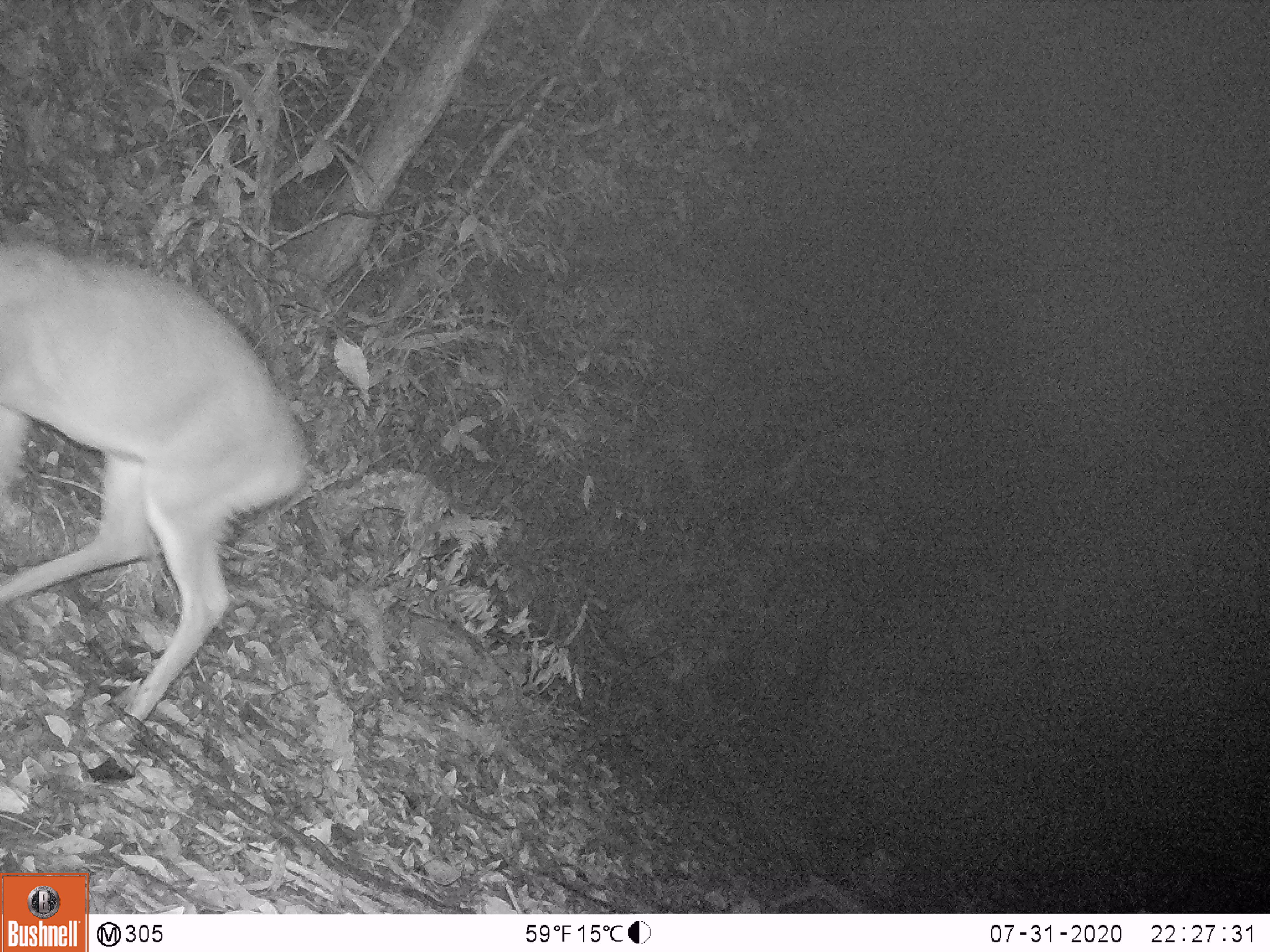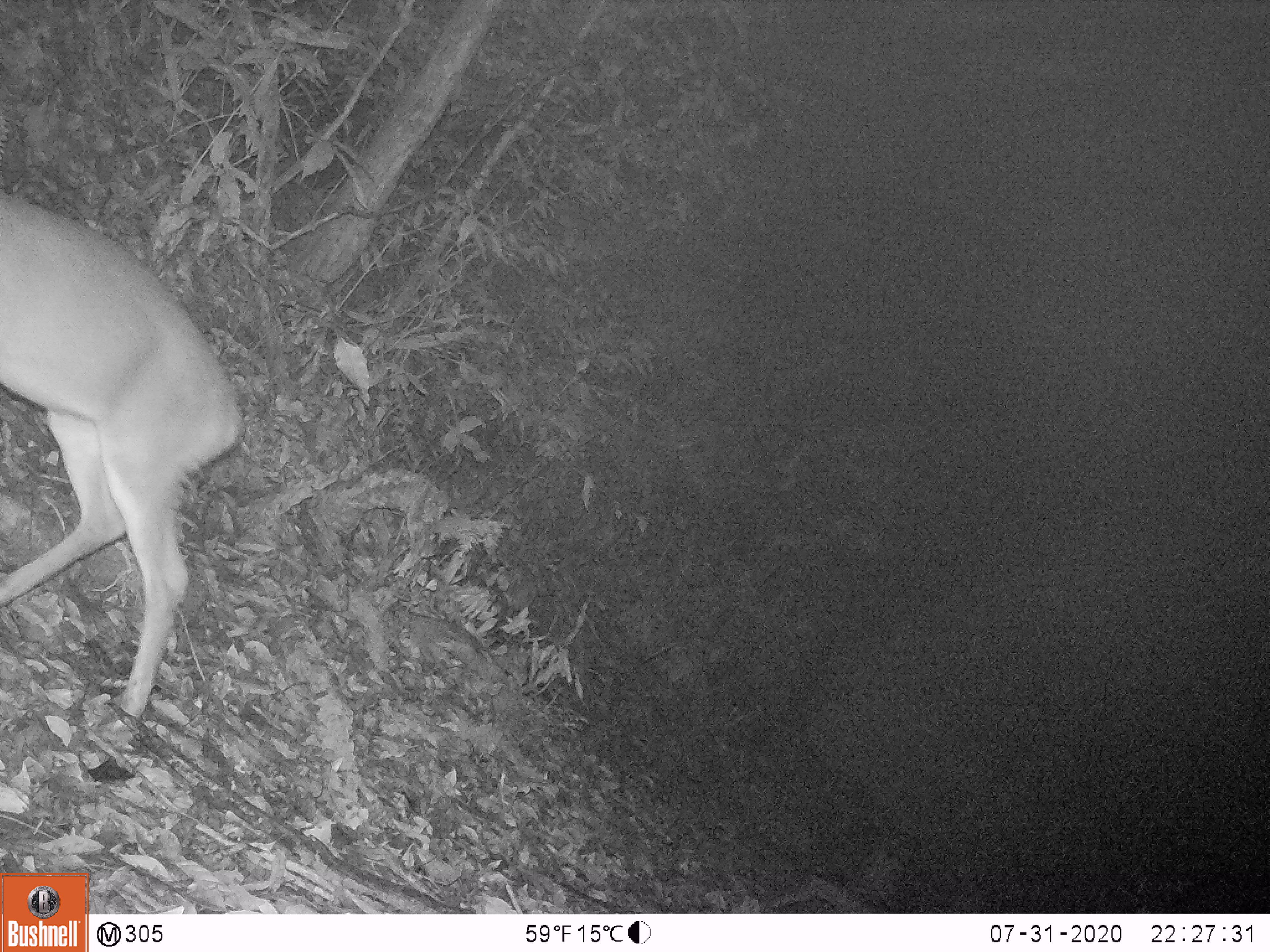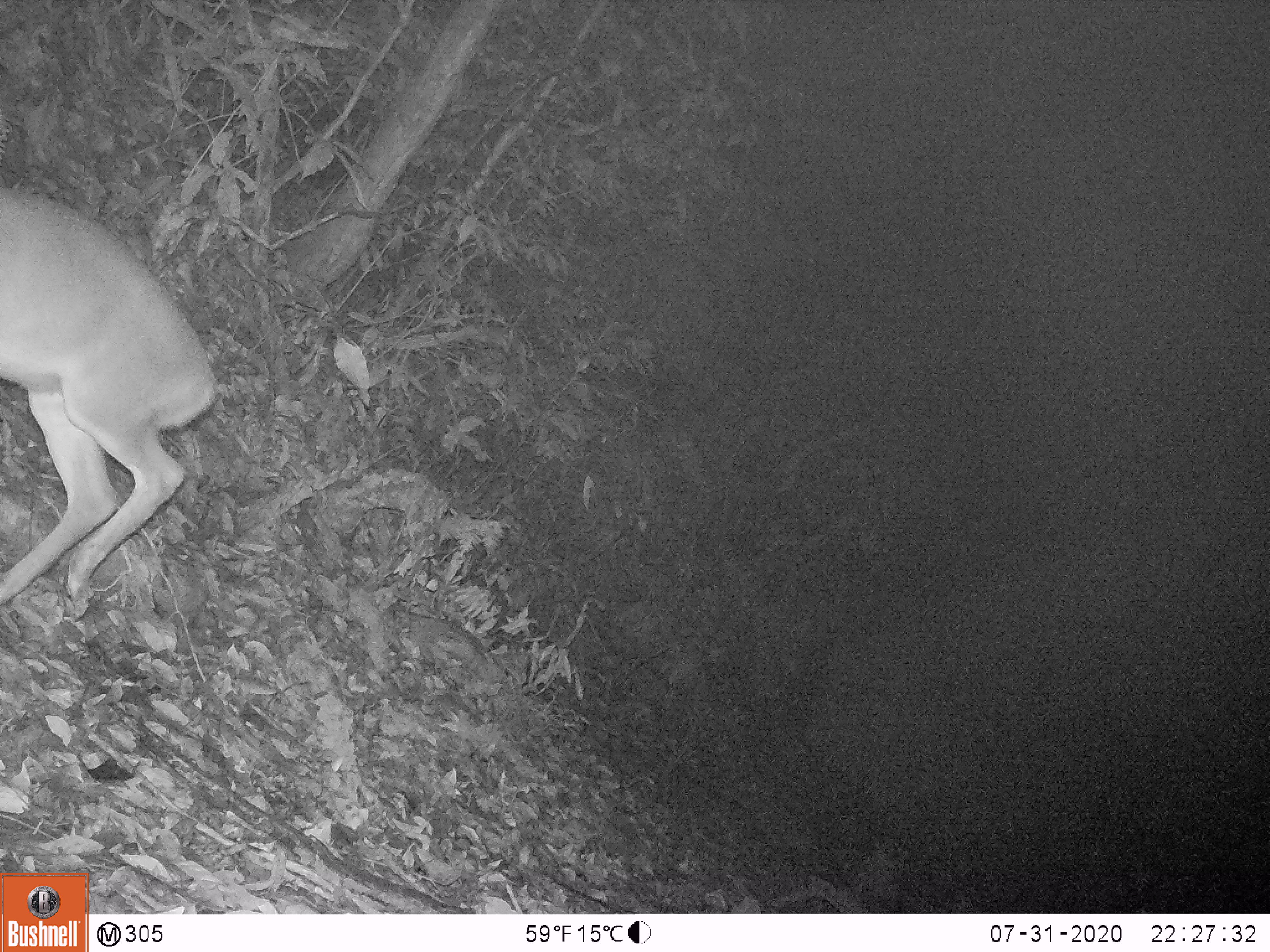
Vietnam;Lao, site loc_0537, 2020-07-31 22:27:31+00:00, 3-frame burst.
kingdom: Animalia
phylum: Chordata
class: Mammalia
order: Artiodactyla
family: Cervidae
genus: Muntiacus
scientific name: Muntiacus vuquangensis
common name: large-antlered muntjac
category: large antlered muntjac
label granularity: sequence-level